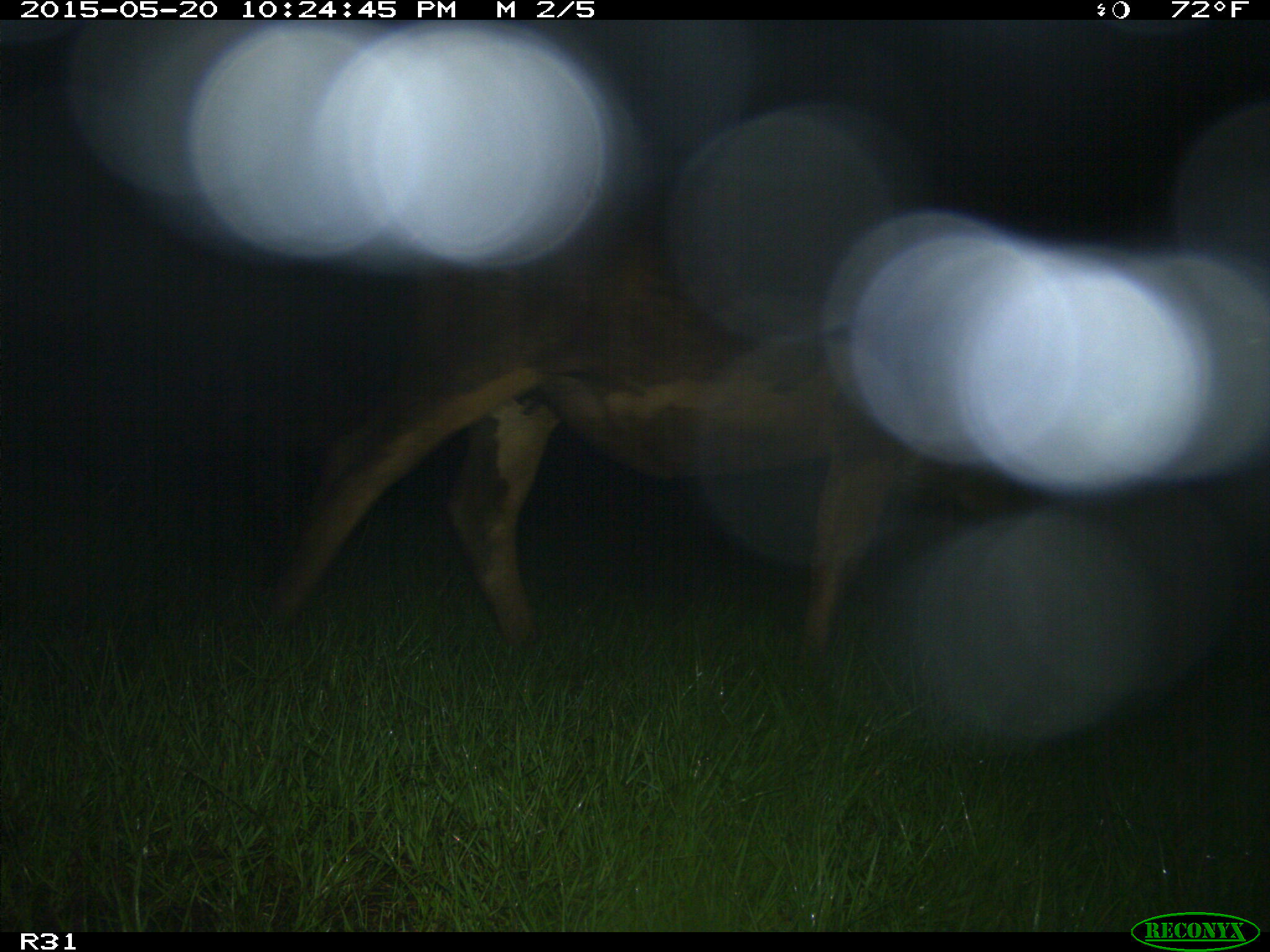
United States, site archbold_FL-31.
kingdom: Animalia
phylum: Chordata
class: Mammalia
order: Artiodactyla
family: Bovidae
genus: Bos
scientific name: Bos taurus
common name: domestic cow